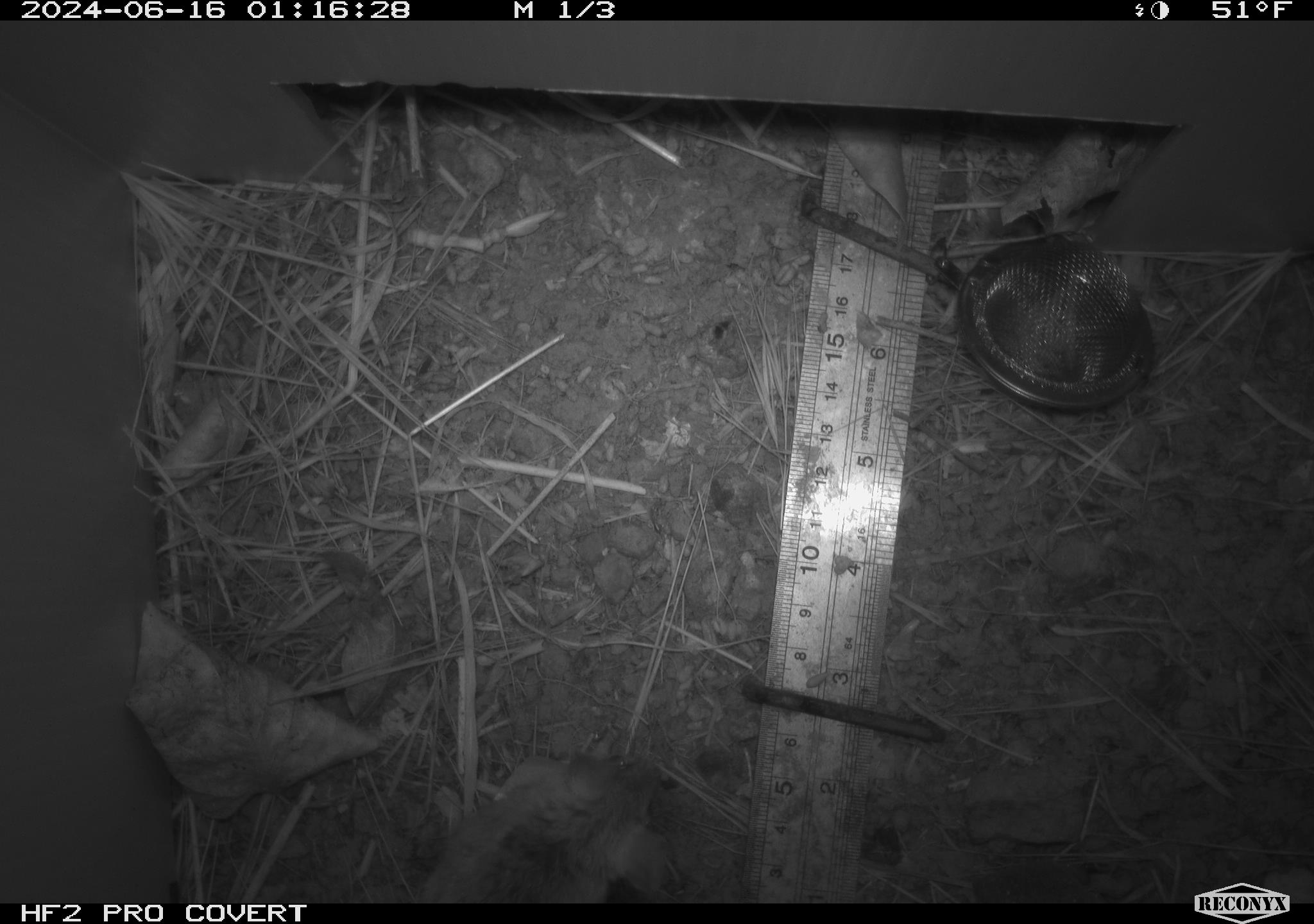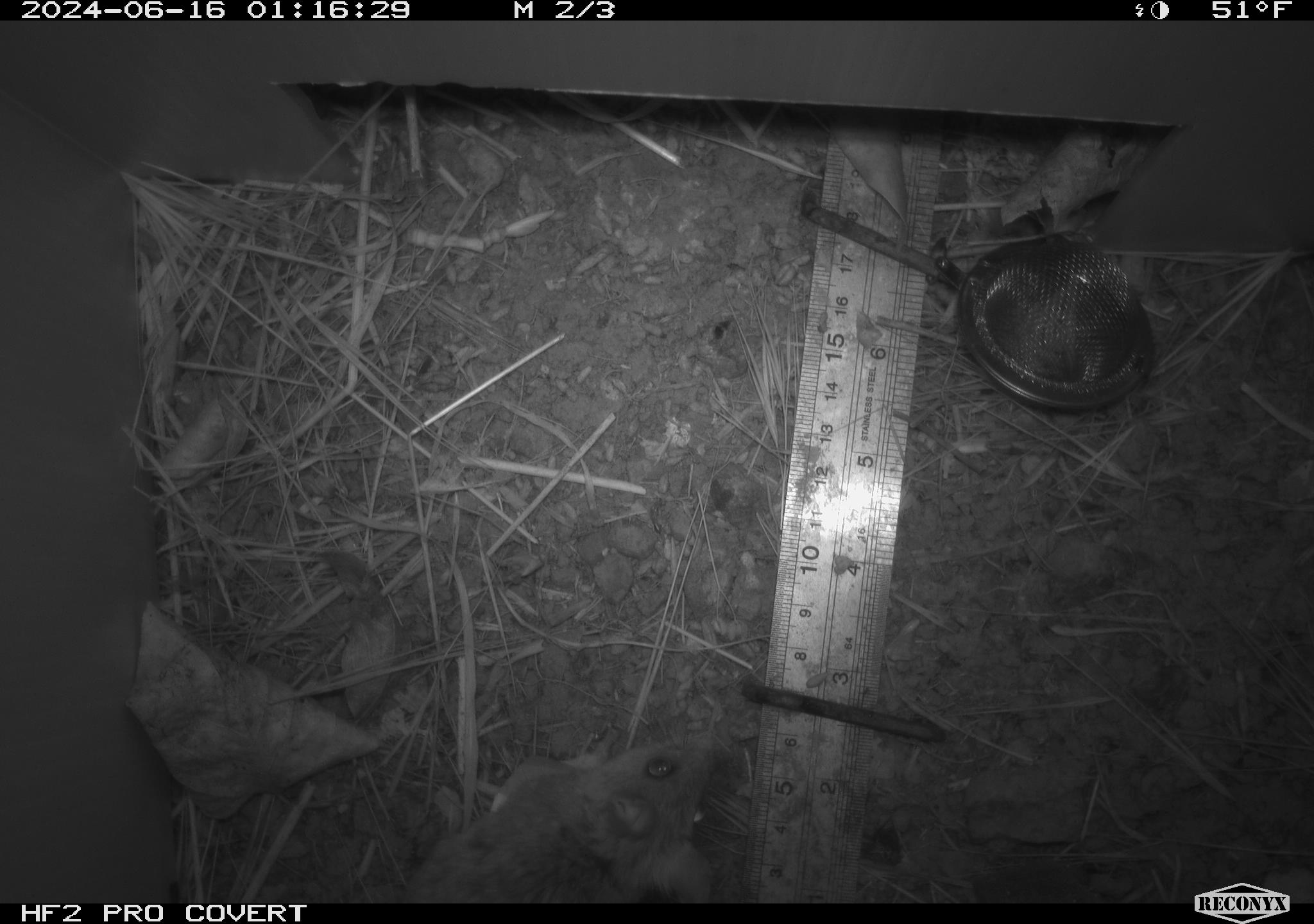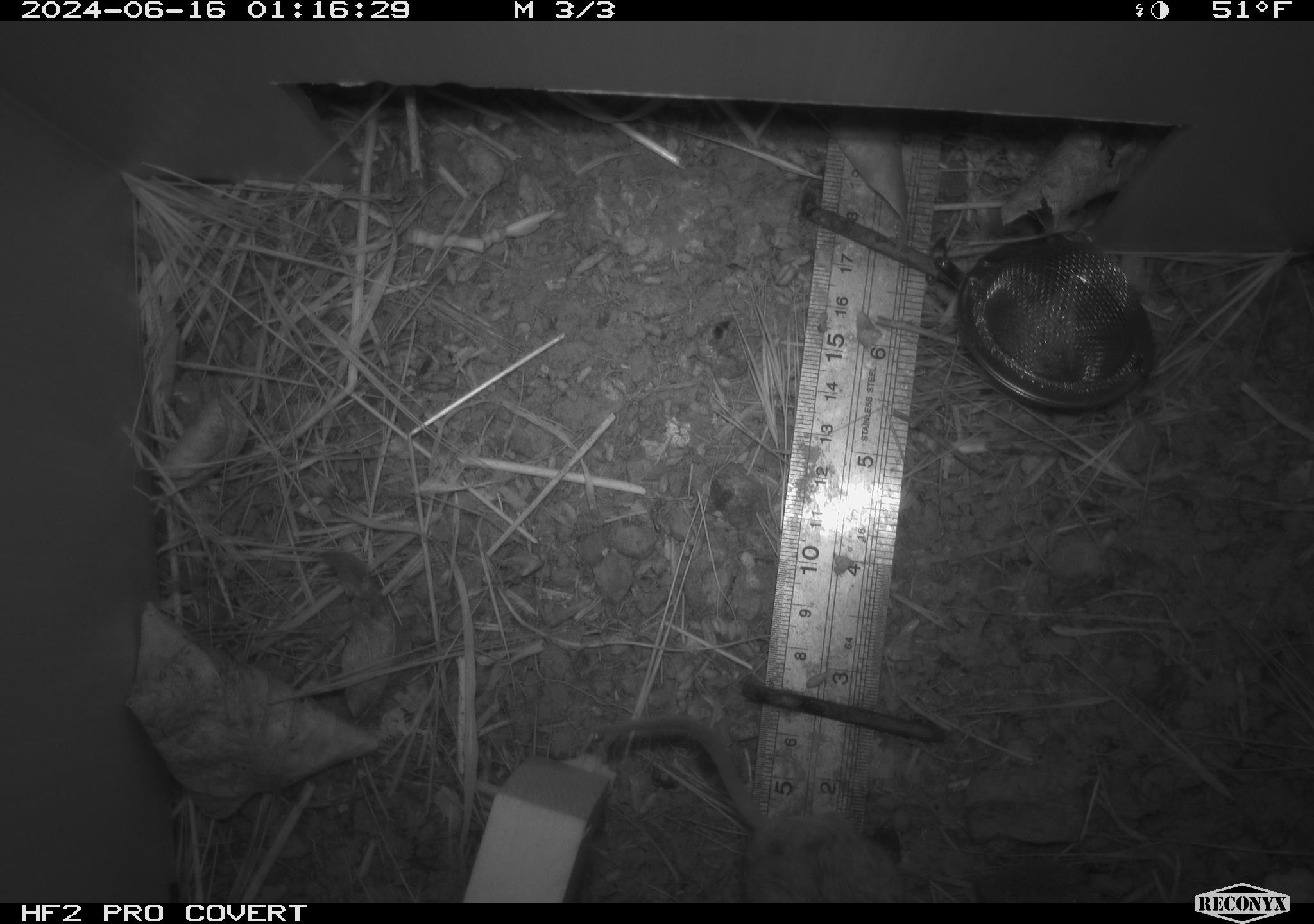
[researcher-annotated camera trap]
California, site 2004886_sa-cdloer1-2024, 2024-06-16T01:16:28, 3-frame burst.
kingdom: Animalia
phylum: Chordata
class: Mammalia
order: Rodentia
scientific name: Rodentia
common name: mouse species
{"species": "mouse species (Rodentia)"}